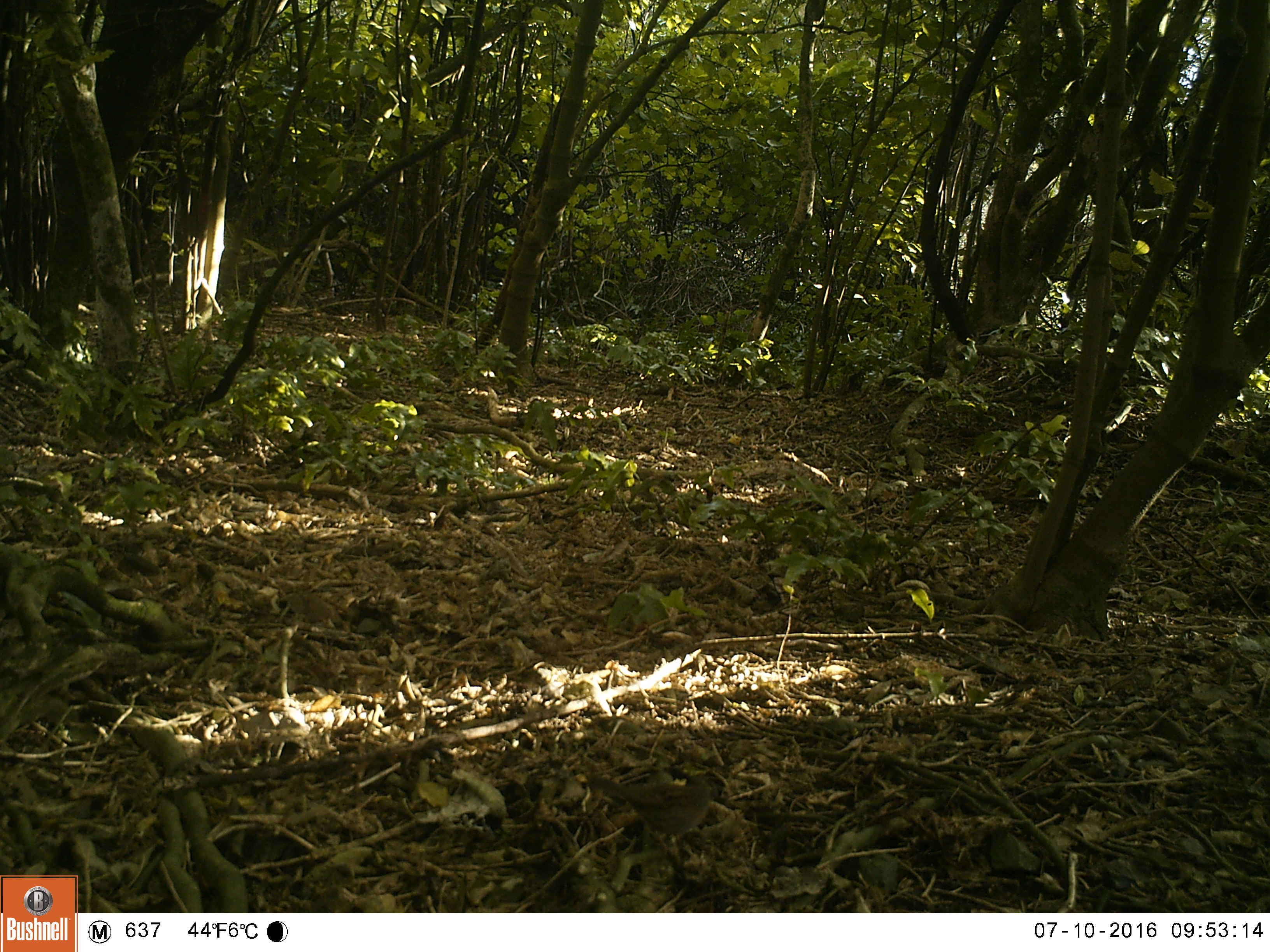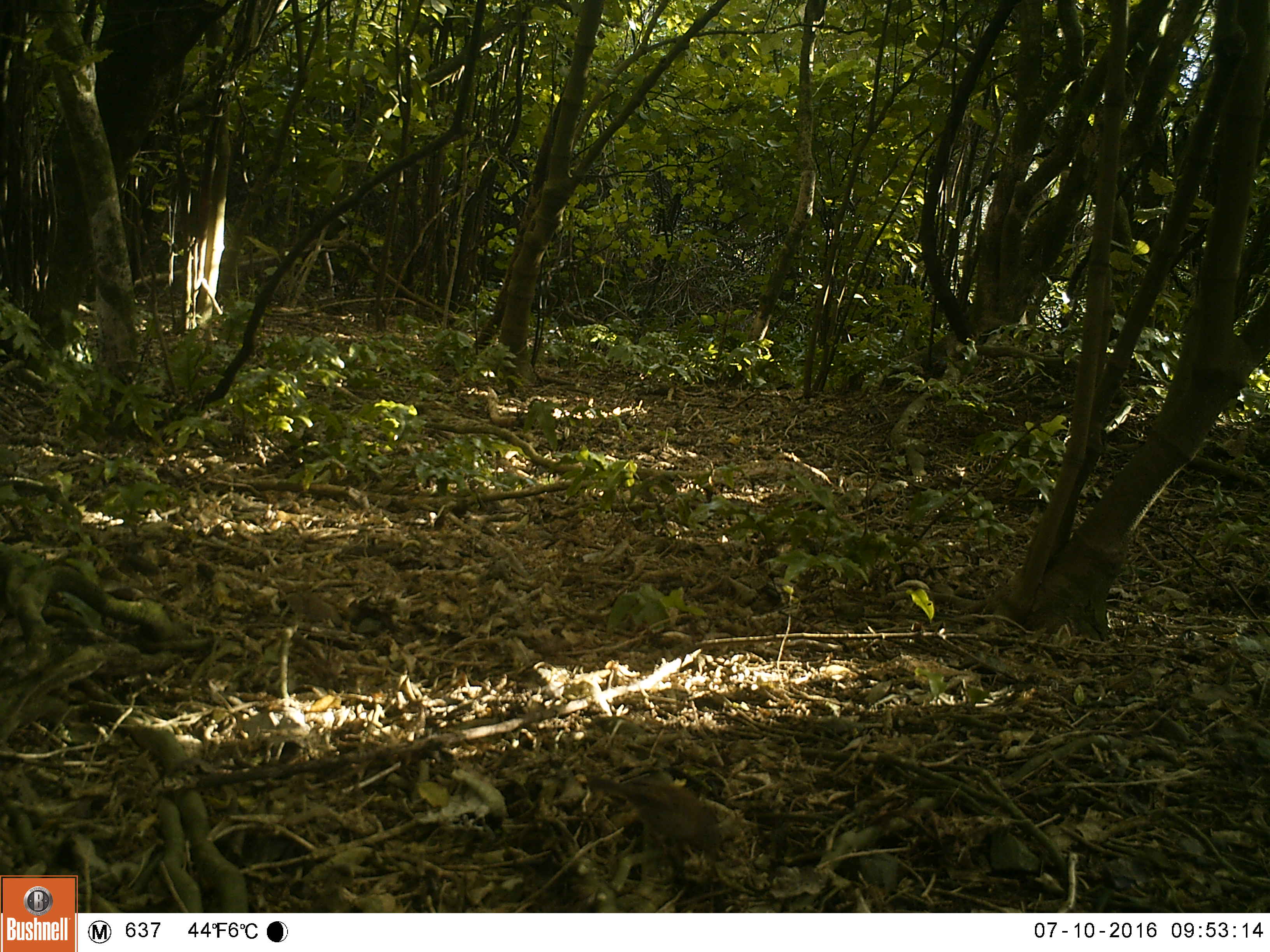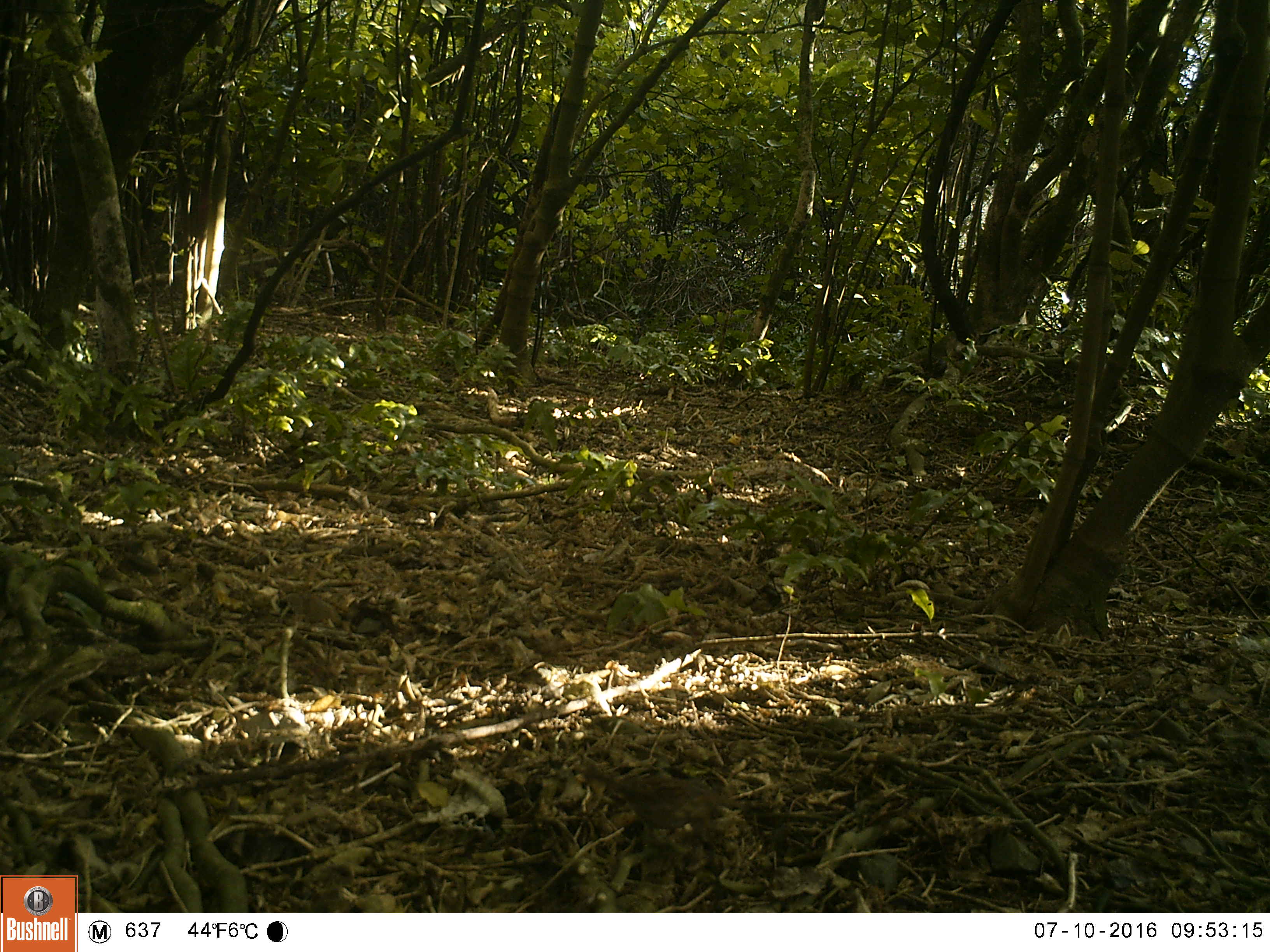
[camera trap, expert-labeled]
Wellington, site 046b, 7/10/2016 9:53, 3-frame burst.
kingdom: Animalia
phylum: Chordata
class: Aves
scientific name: Aves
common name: bird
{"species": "bird (Aves)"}